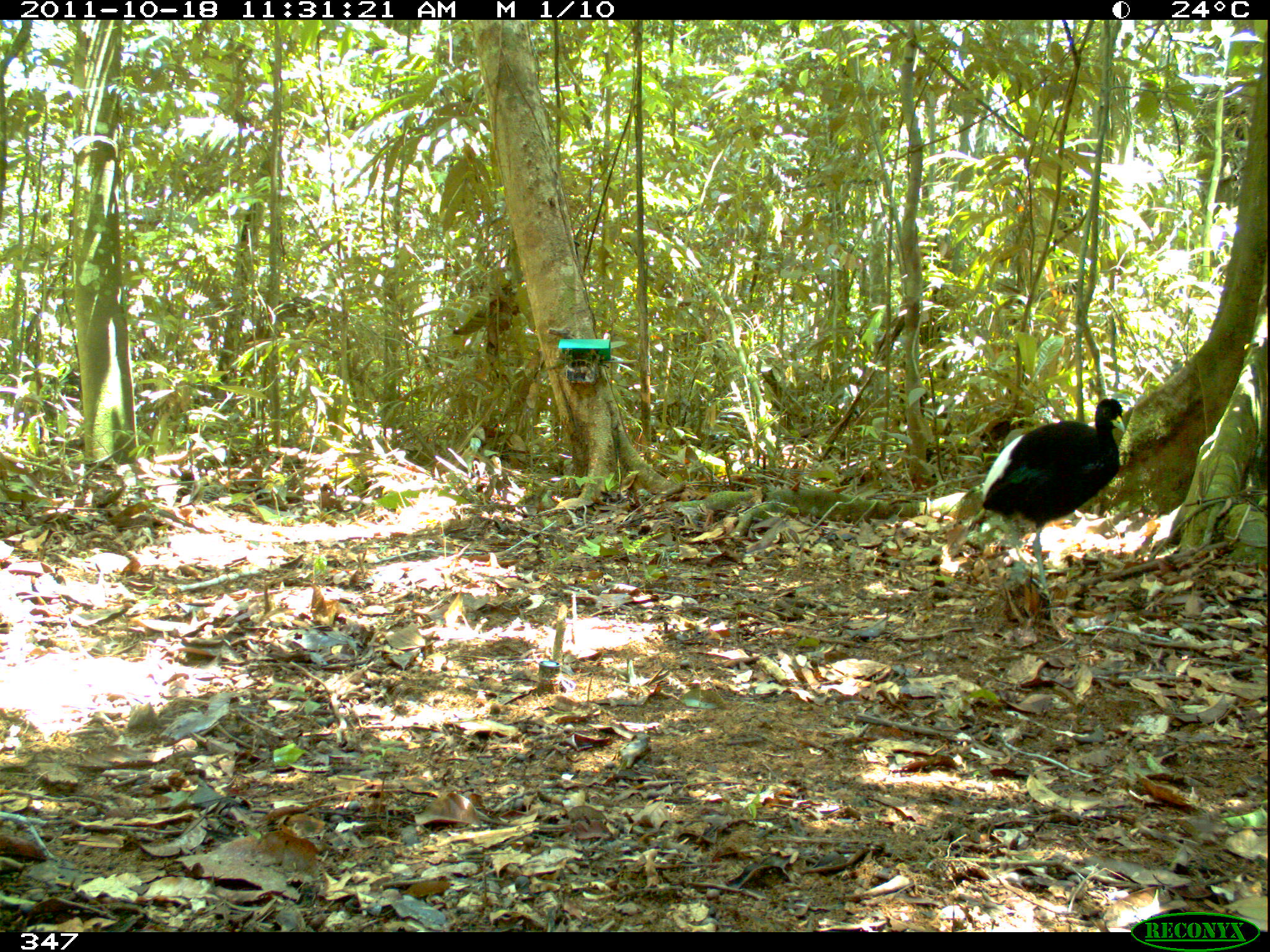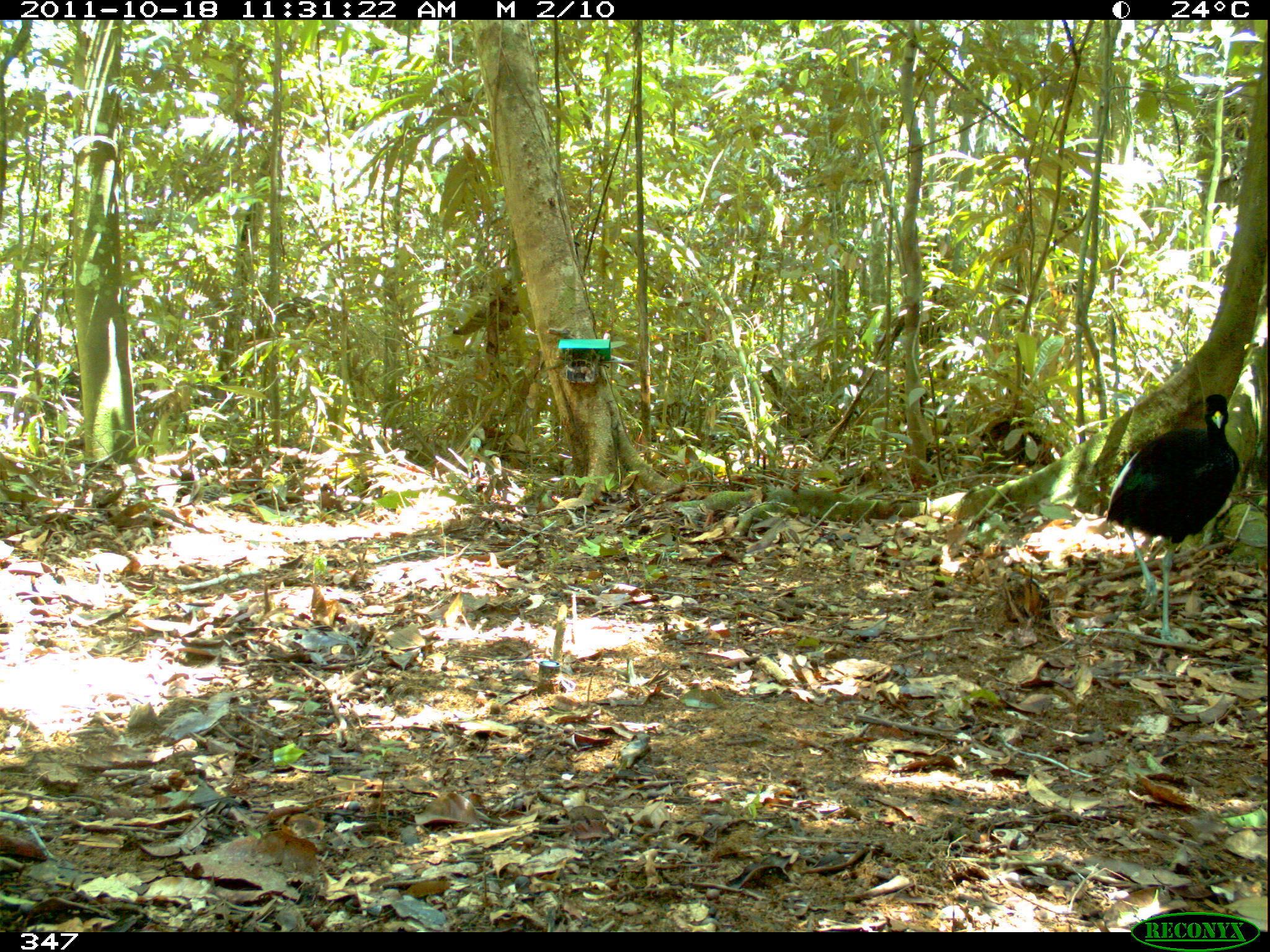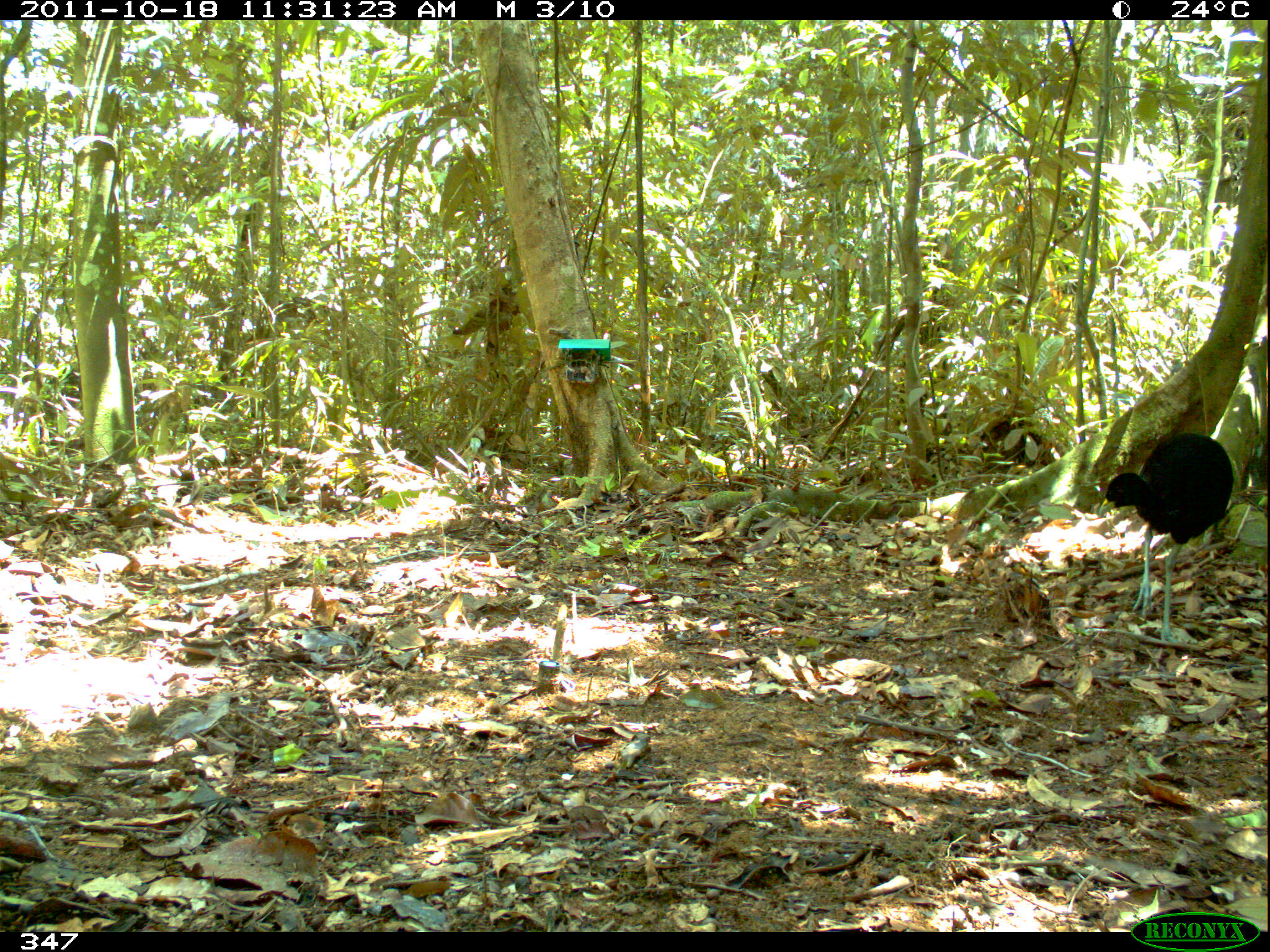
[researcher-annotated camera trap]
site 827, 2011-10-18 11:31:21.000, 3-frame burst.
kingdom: Animalia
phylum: Chordata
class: Aves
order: Gruiformes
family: Psophiidae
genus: Psophia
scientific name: Psophia leucoptera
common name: pale-winged trumpeter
Psophia leucoptera (pale-winged trumpeter).